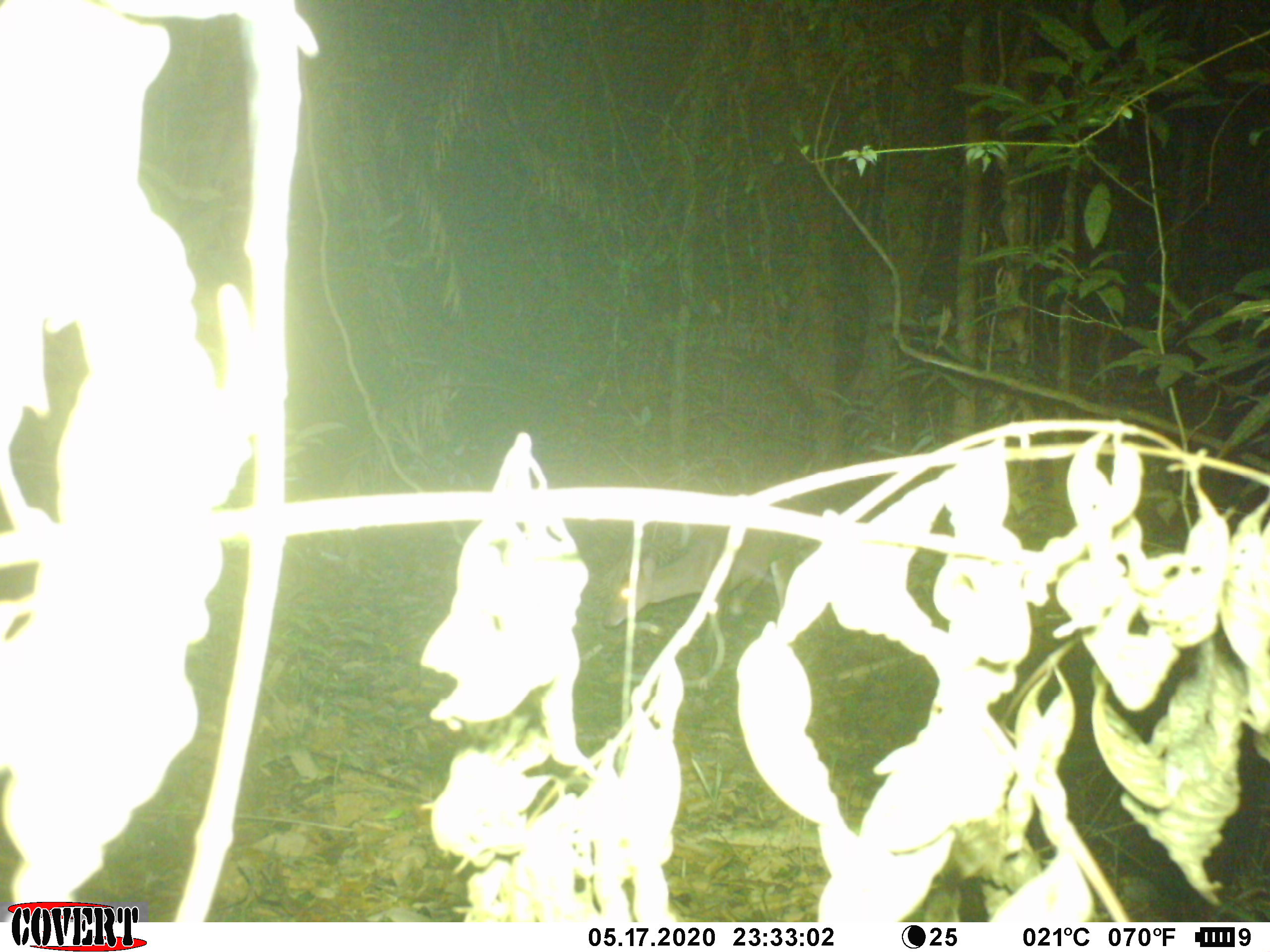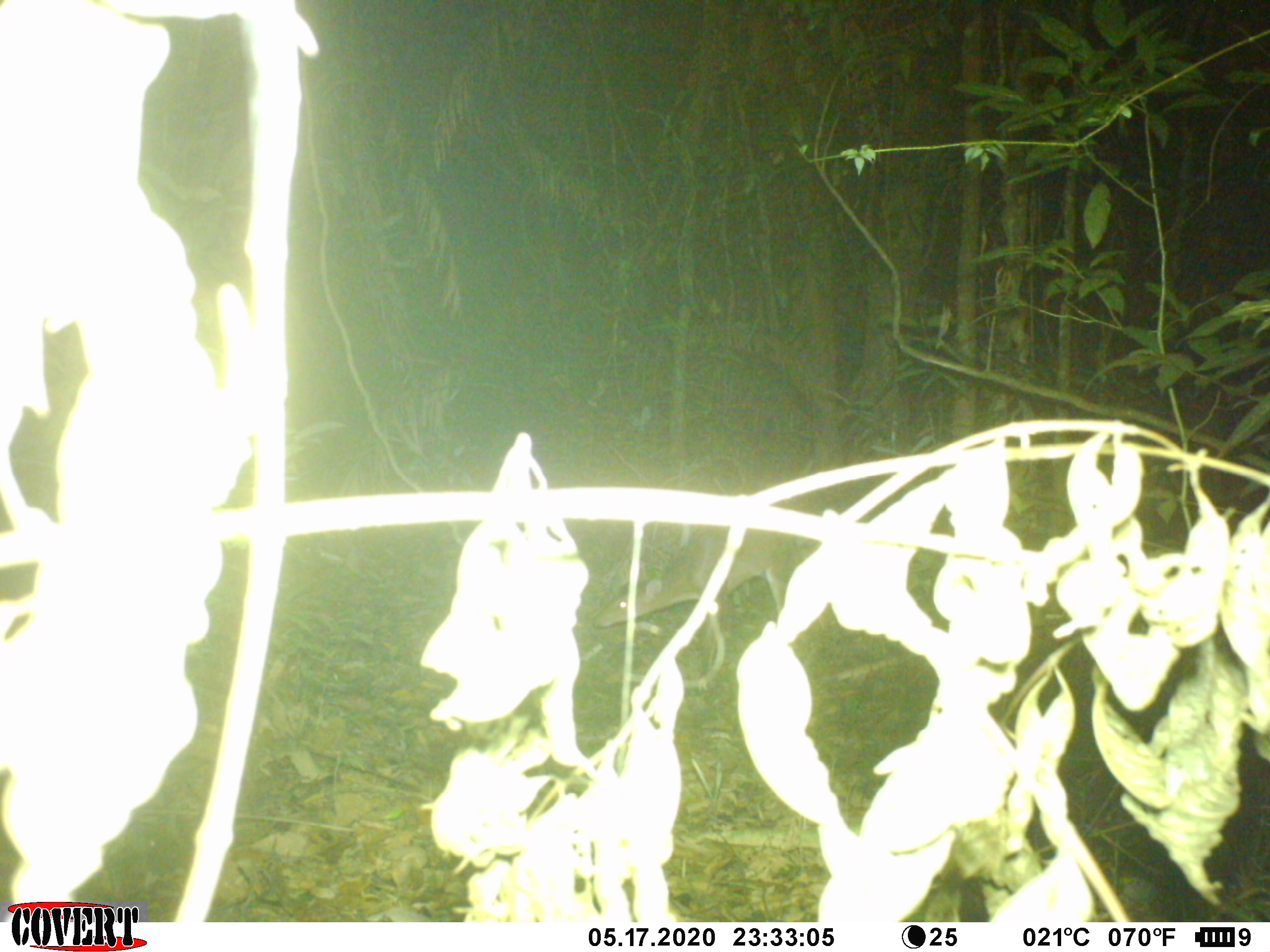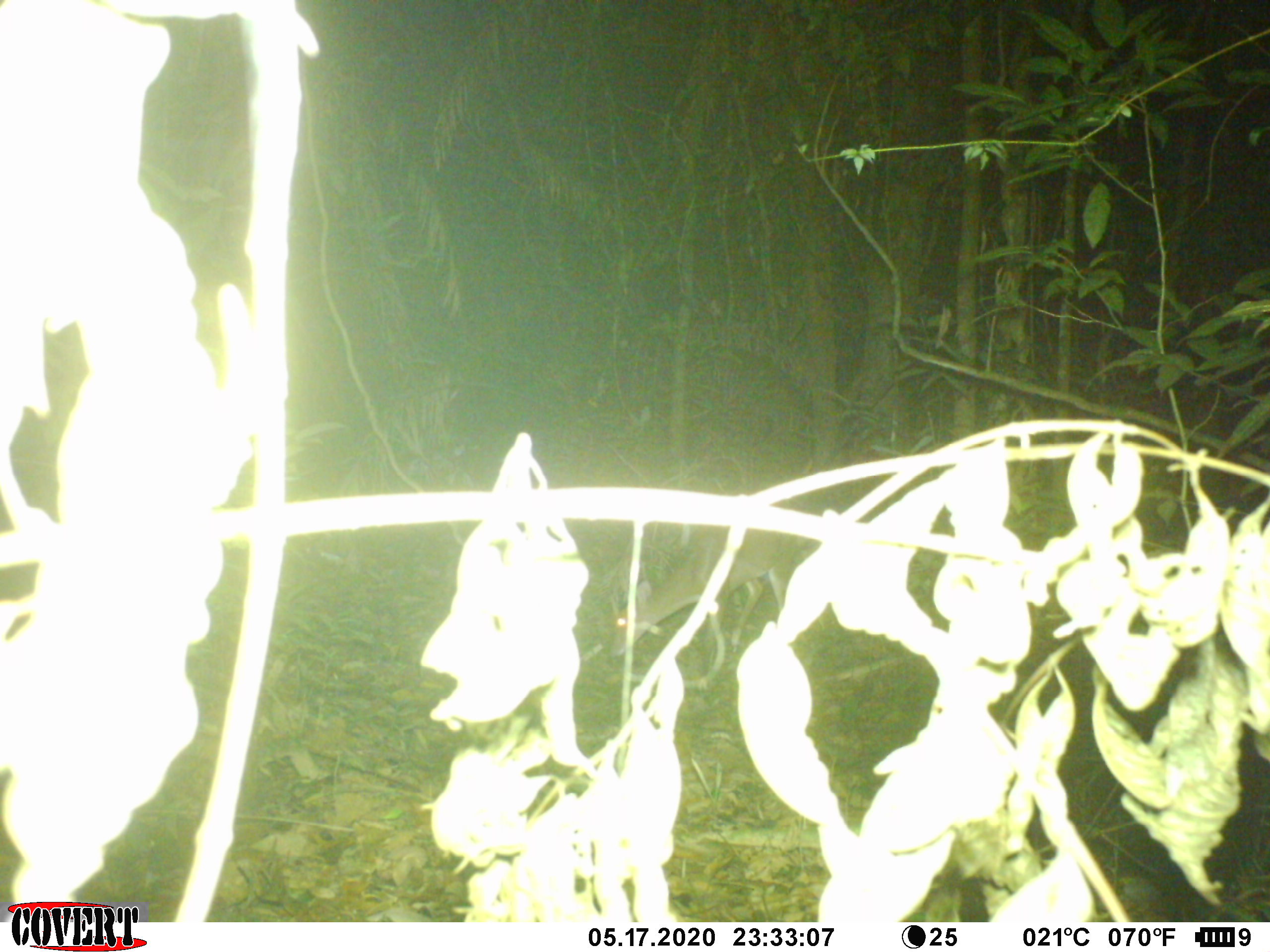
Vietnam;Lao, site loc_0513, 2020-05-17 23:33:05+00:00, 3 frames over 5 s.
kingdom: Animalia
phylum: Chordata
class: Mammalia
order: Artiodactyla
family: Cervidae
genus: Muntiacus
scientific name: Muntiacus vuquangensis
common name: large-antlered muntjac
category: large antlered muntjac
Large antlered muntjac (large-antlered muntjac) (Muntiacus vuquangensis). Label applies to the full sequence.